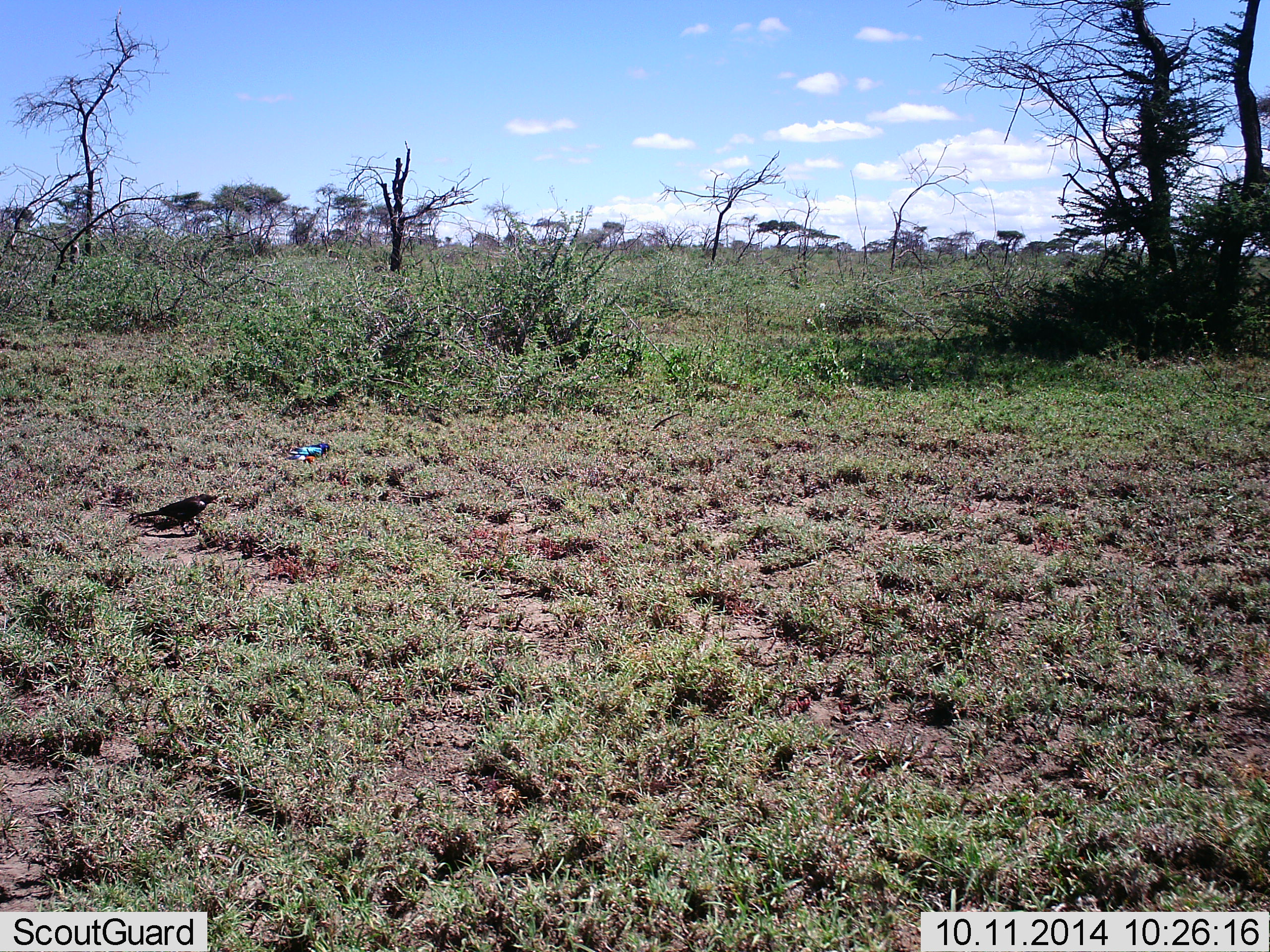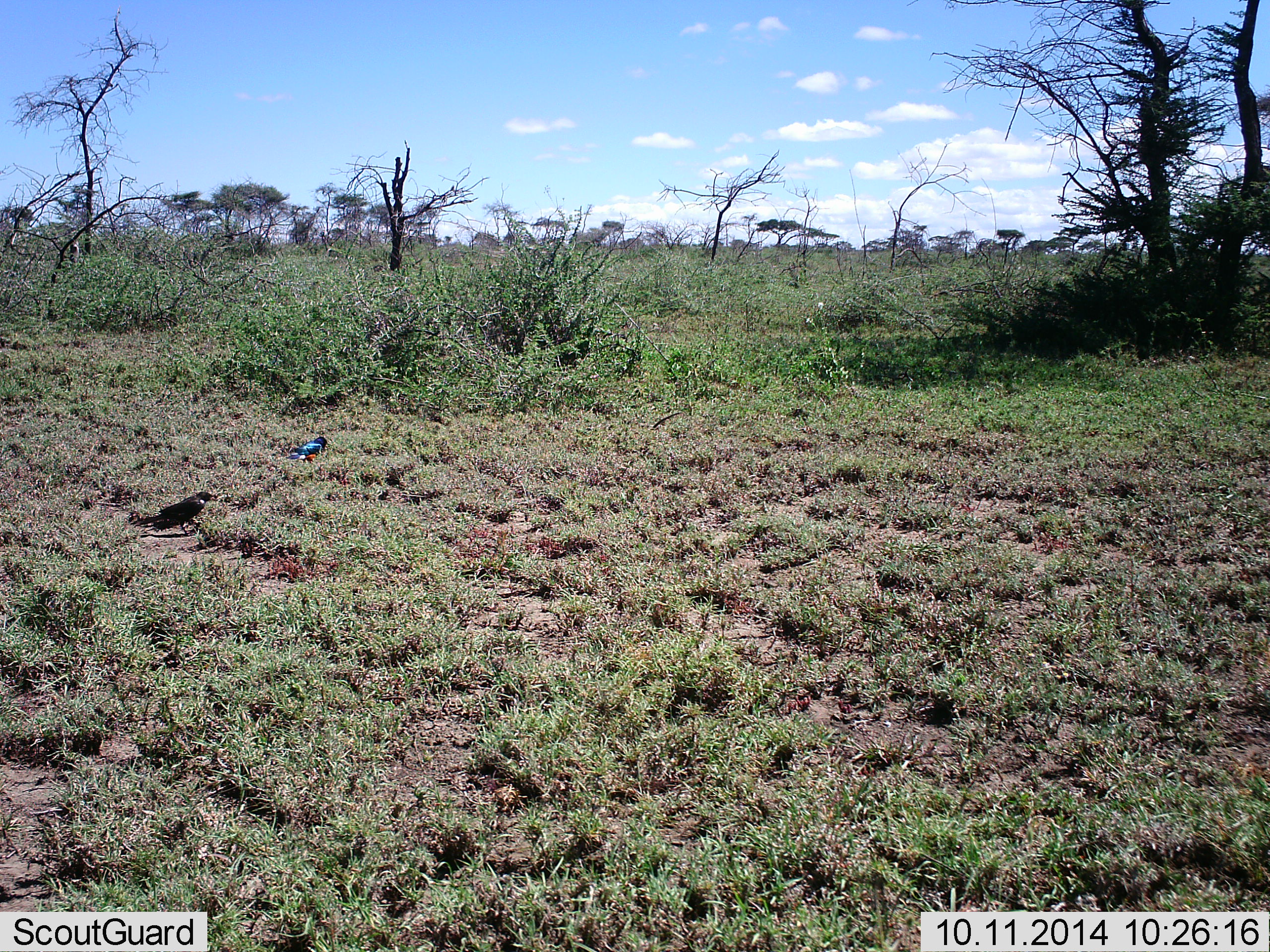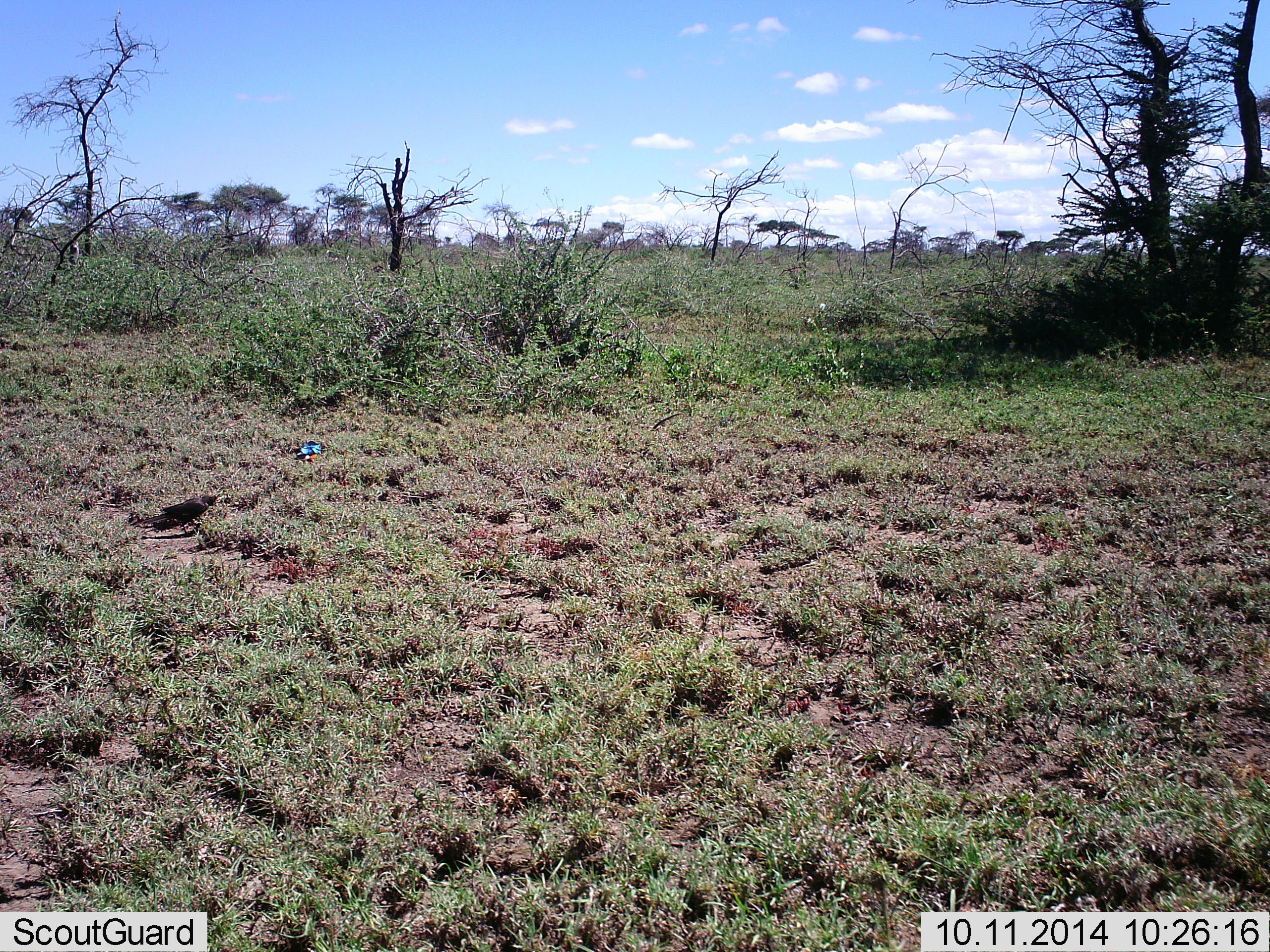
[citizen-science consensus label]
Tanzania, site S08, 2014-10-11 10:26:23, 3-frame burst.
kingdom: Animalia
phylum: Chordata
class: Aves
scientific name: Aves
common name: bird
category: otherbird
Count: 2.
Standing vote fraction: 40%.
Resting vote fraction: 0%.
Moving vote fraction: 10%.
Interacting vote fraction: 0%.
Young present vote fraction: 0%.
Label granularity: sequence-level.